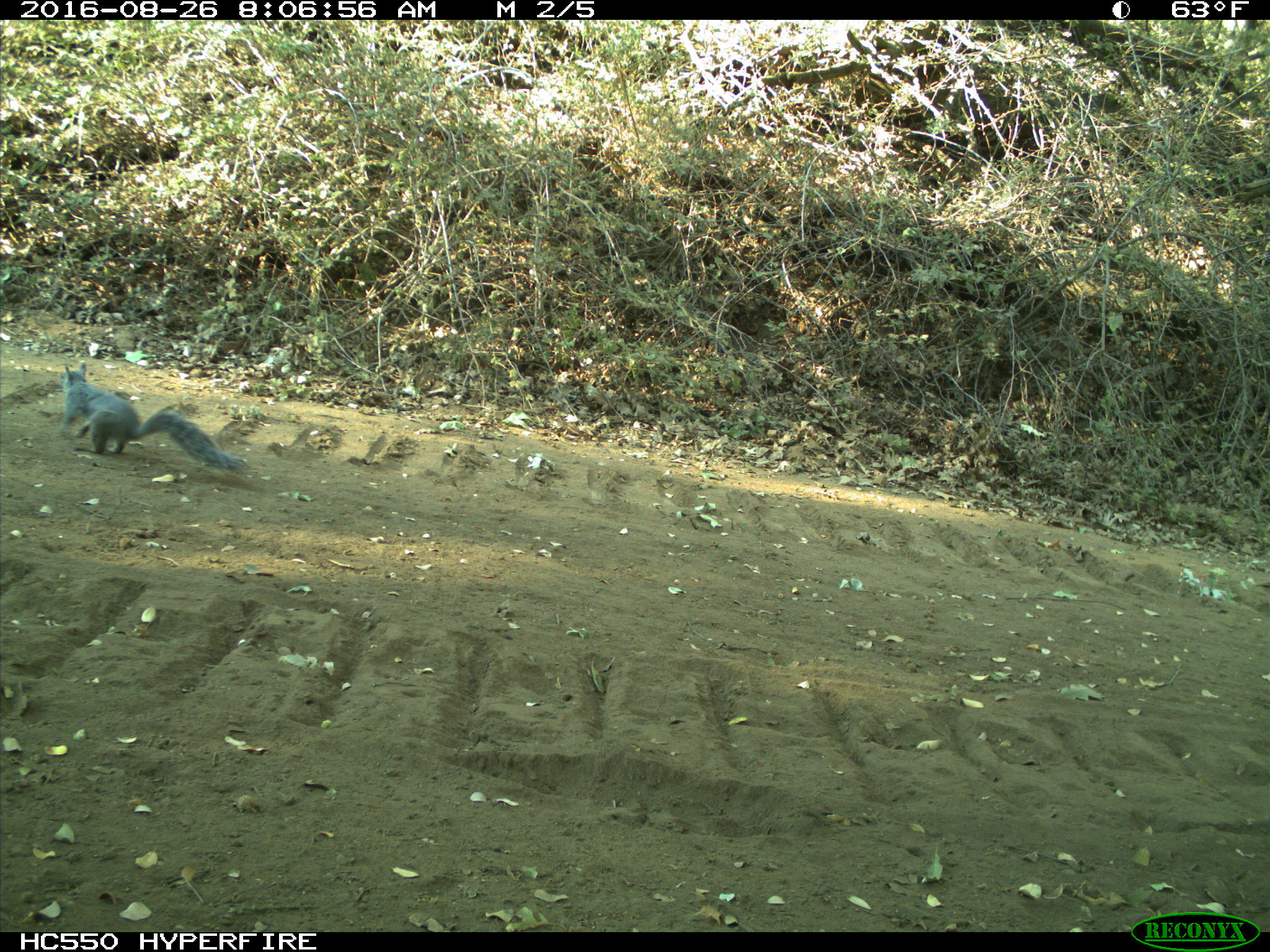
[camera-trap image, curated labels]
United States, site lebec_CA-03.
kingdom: Animalia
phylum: Chordata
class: Mammalia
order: Rodentia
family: Sciuridae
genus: Sciurus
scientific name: Sciurus carolinensis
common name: eastern gray squirrel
Sciurus carolinensis (eastern gray squirrel).